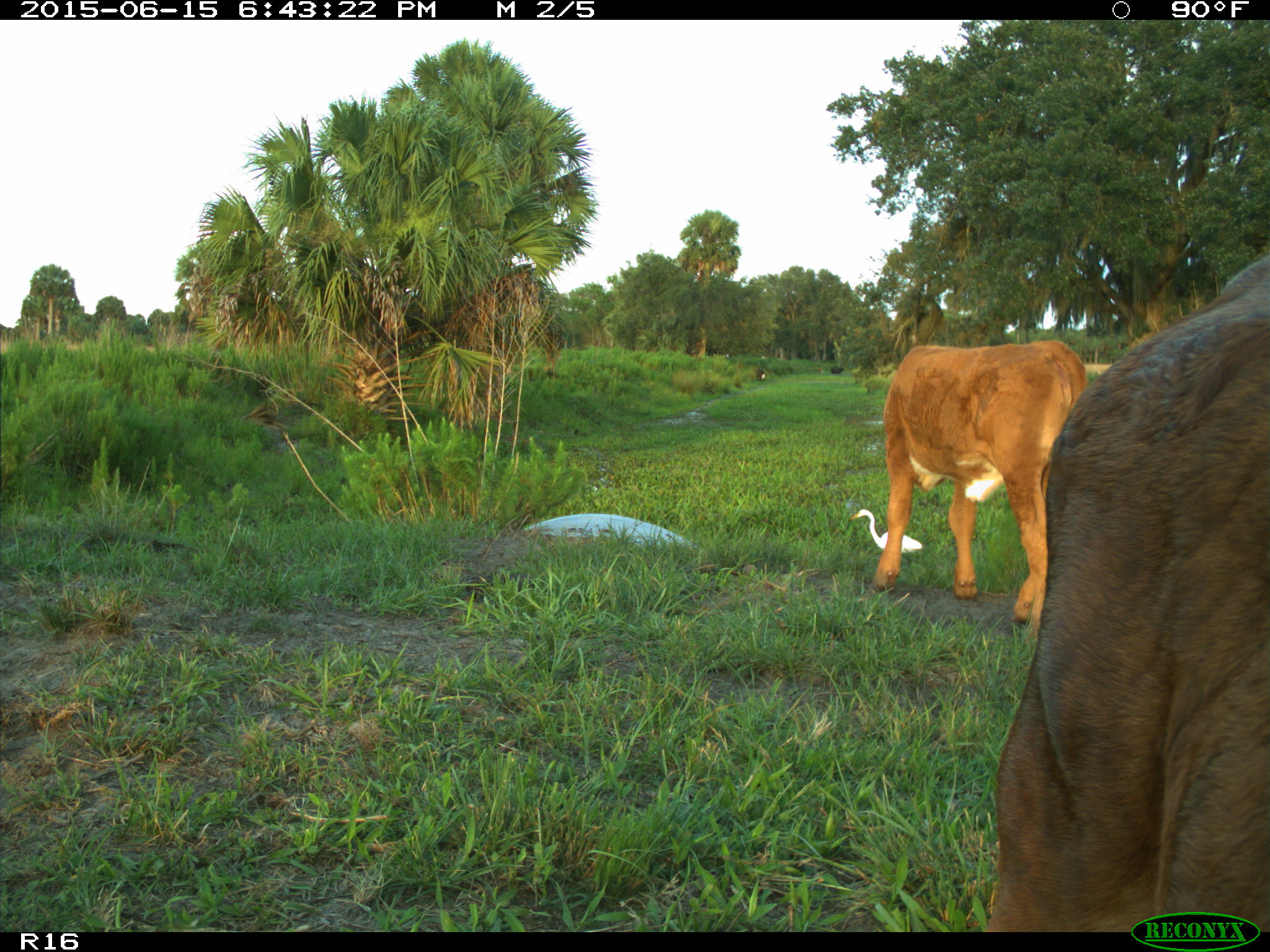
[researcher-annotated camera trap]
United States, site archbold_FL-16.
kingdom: Animalia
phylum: Chordata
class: Mammalia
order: Artiodactyla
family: Bovidae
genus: Bos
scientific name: Bos taurus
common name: domestic cow